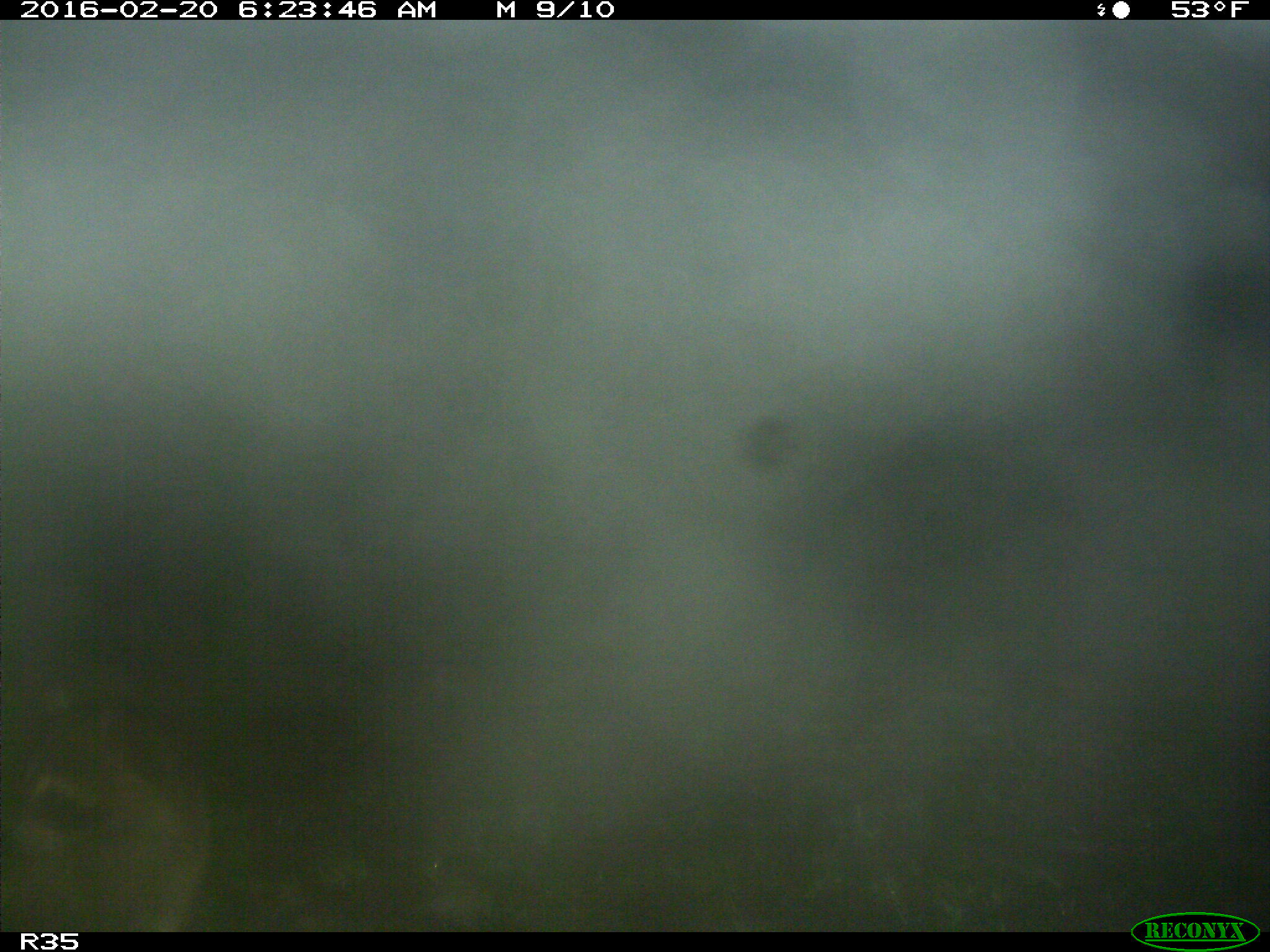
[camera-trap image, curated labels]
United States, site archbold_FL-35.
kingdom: Animalia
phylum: Chordata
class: Mammalia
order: Carnivora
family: Procyonidae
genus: Procyon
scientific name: Procyon lotor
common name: common raccoon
Procyon lotor (common raccoon).